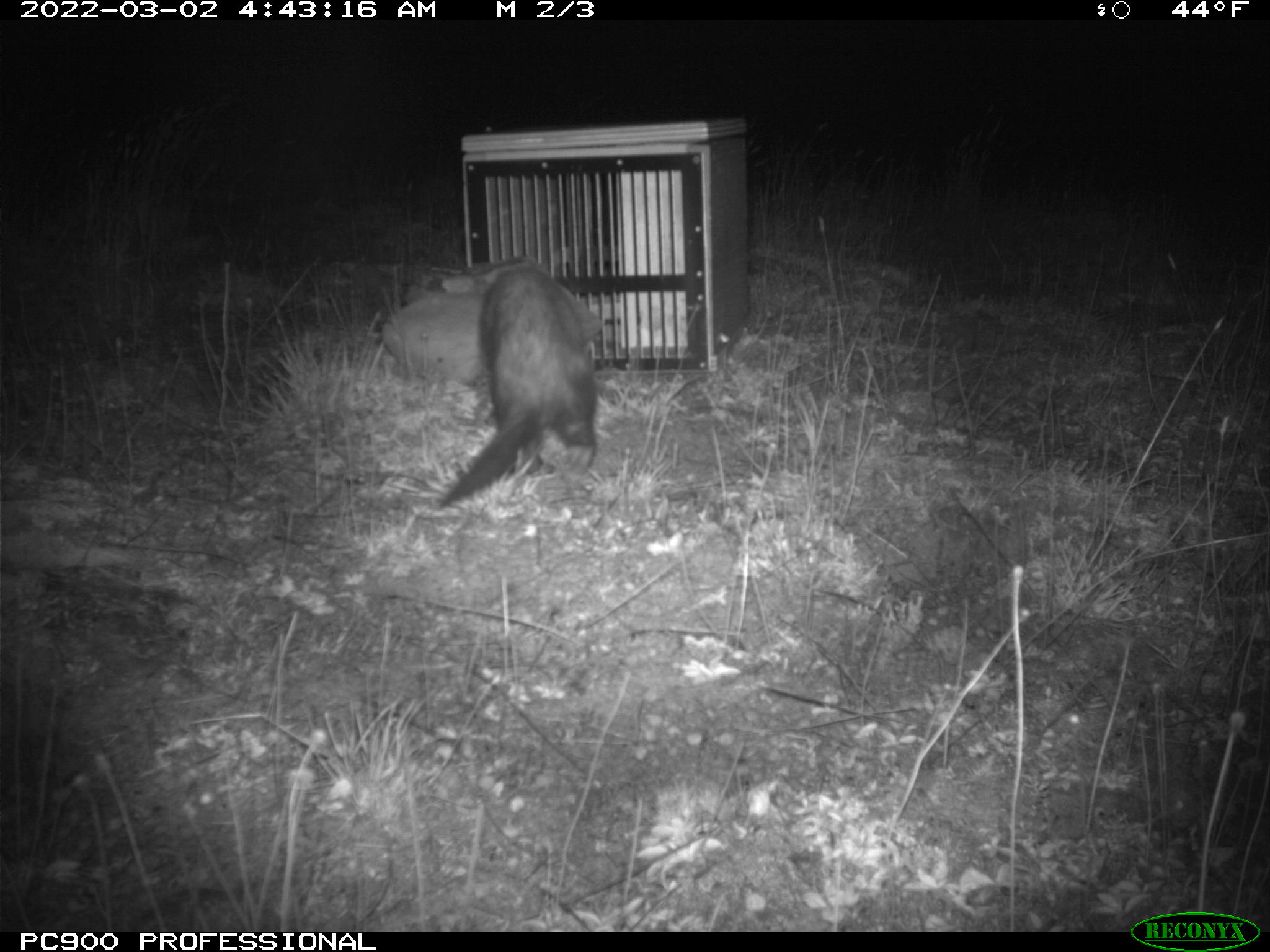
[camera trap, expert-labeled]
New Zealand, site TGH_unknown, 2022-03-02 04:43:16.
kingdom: Animalia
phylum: Chordata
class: Mammalia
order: Carnivora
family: Mustelidae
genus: Mustela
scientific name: Mustela furo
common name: ferret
Ferret (Mustela furo).